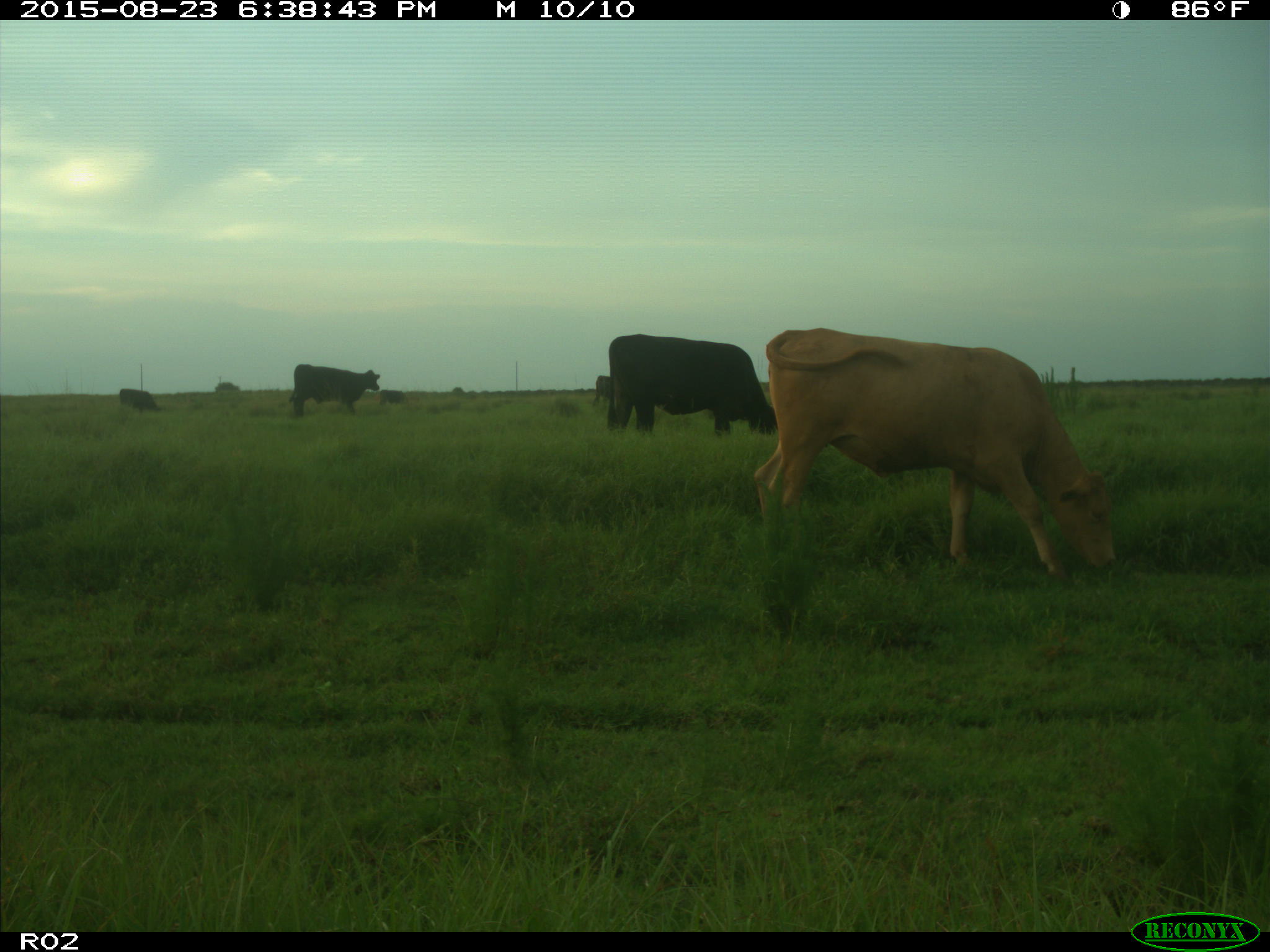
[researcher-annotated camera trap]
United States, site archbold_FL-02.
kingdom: Animalia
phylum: Chordata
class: Mammalia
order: Artiodactyla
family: Bovidae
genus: Bos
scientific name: Bos taurus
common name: domestic cow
Bos taurus (domestic cow).